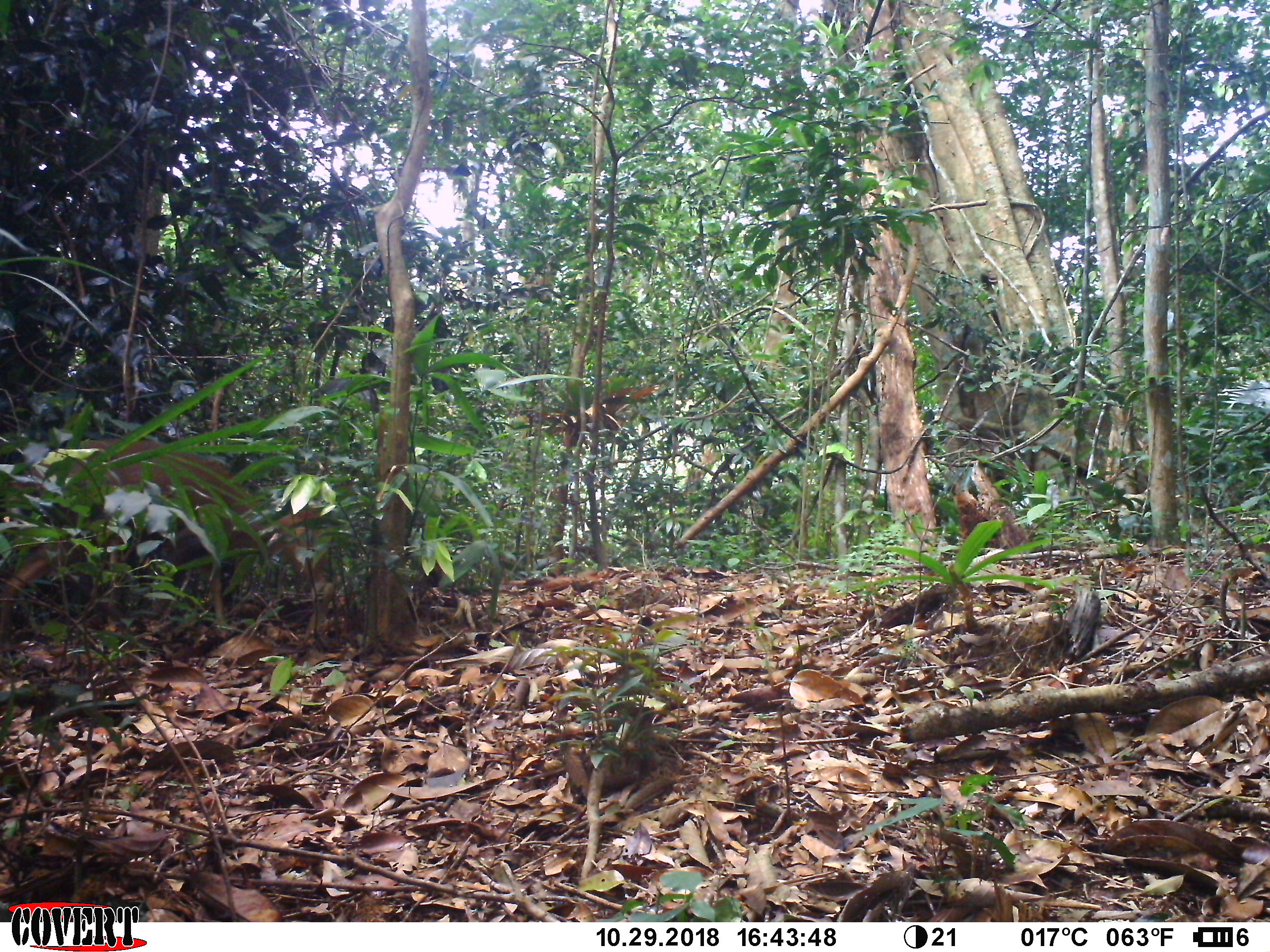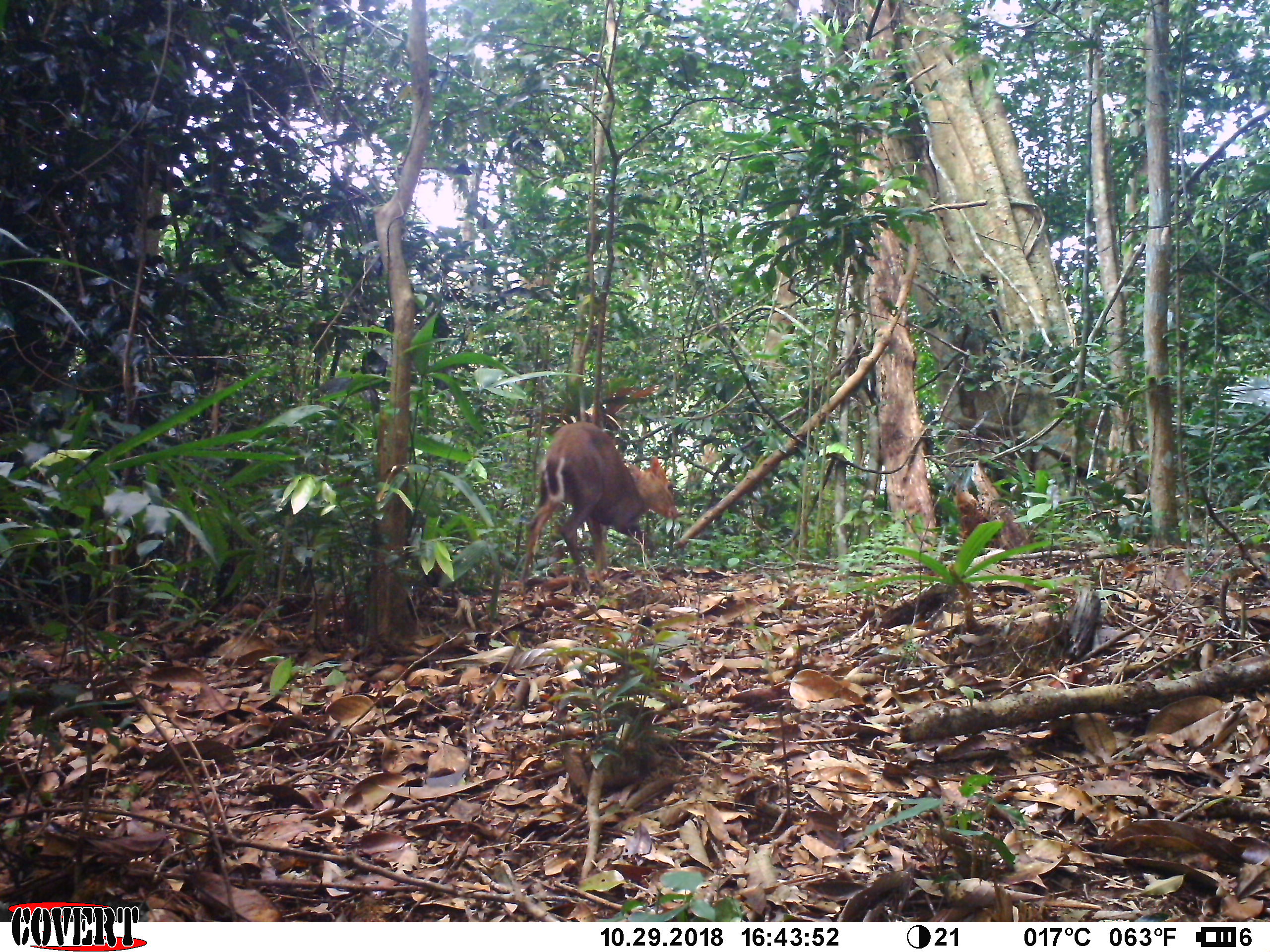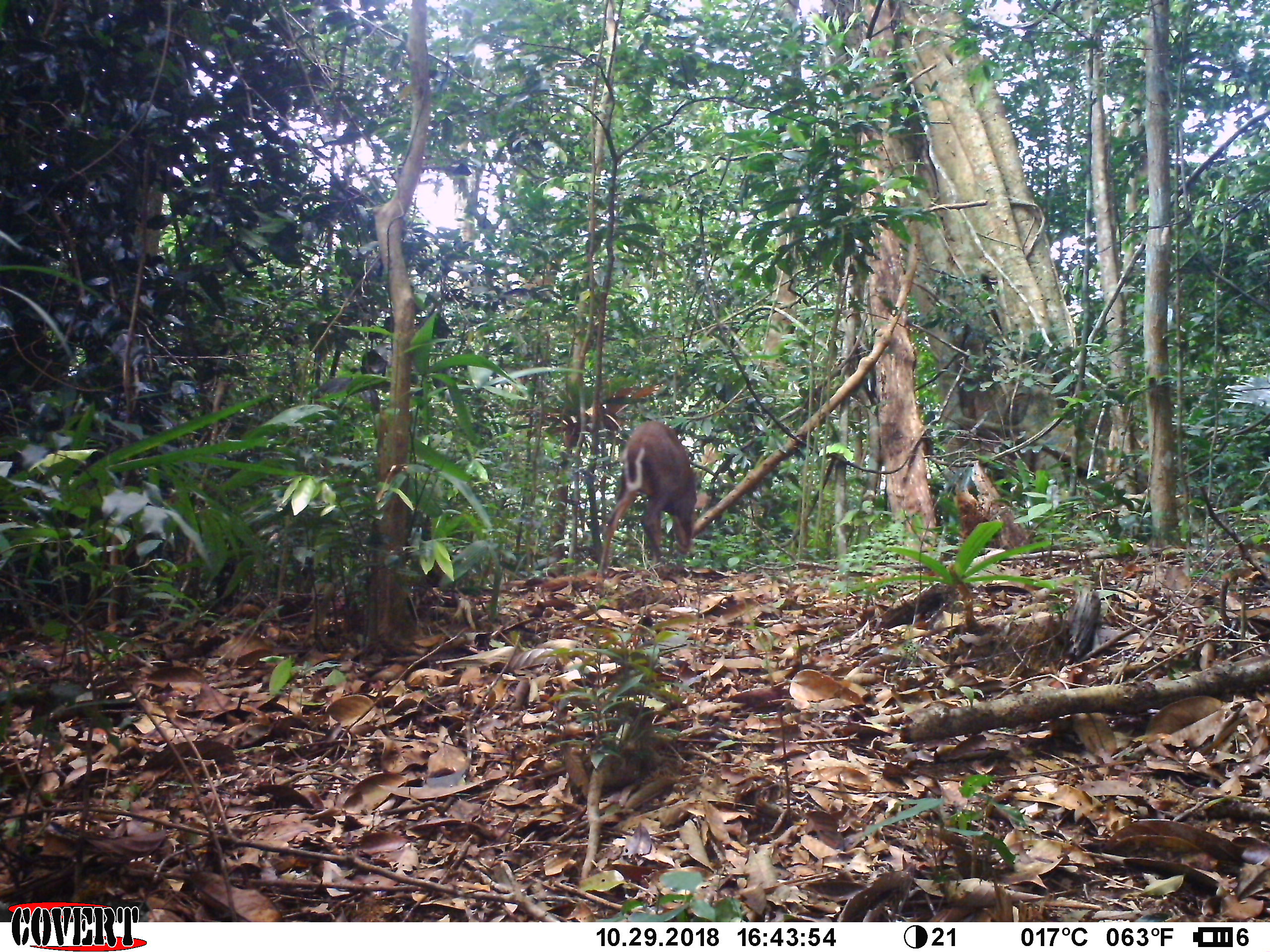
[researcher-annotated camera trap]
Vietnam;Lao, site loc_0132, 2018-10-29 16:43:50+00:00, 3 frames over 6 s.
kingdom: Animalia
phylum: Chordata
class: Mammalia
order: Artiodactyla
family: Cervidae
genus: Muntiacus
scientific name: Muntiacus rooseveltorum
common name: roosevelt's muntjac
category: roosevelts muntjac group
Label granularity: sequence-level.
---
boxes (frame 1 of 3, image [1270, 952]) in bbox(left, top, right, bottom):
roosevelts muntjac group: bbox(1, 439, 333, 654)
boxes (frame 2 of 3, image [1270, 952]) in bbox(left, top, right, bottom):
roosevelts muntjac group: bbox(519, 420, 680, 589)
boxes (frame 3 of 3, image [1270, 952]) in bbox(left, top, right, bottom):
roosevelts muntjac group: bbox(594, 420, 697, 587)